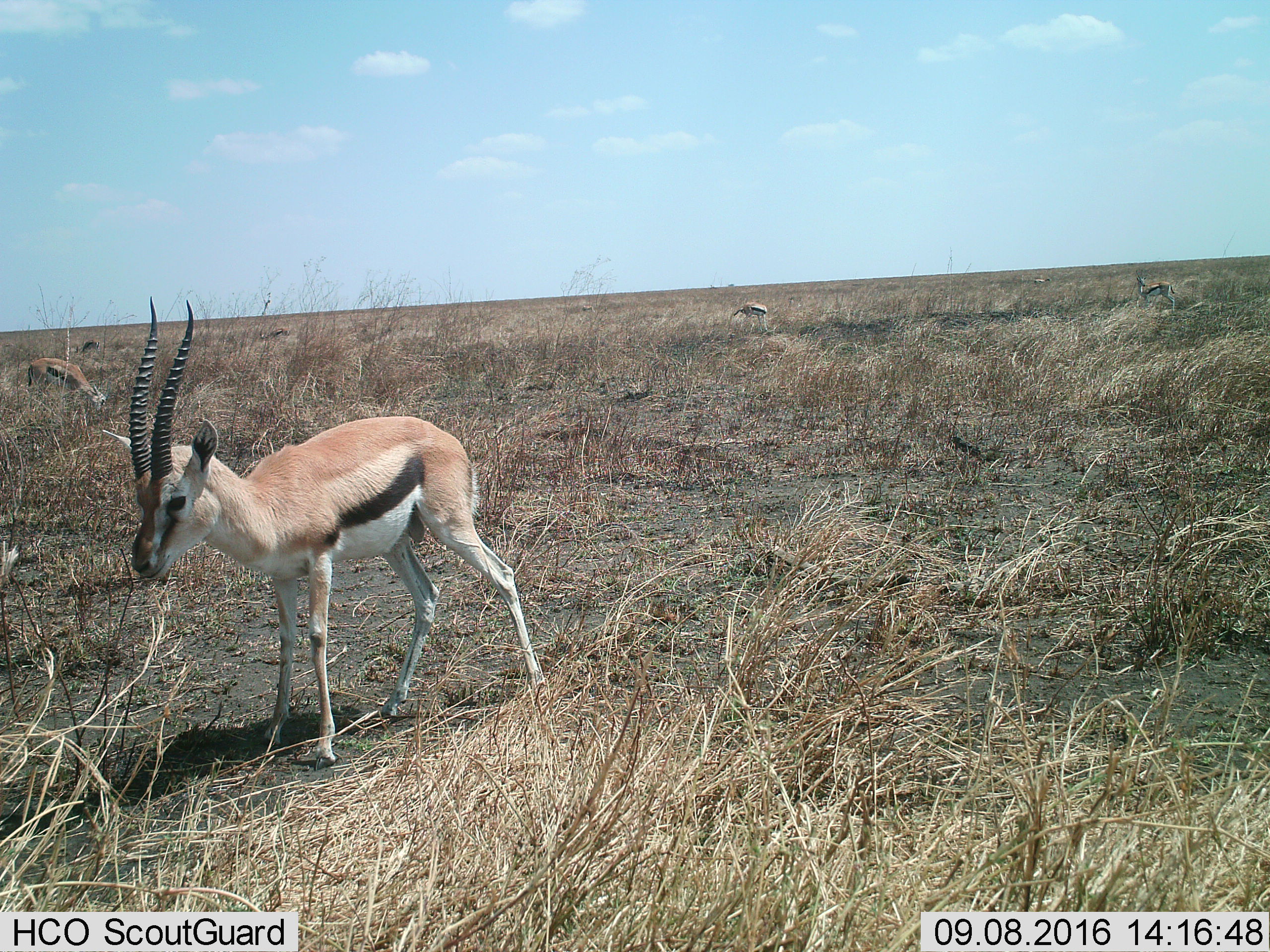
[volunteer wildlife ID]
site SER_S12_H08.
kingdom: Animalia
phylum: Chordata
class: Mammalia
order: Artiodactyla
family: Bovidae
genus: Eudorcas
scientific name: Eudorcas thomsonii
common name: thomson's gazelle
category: gazellethomsons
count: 7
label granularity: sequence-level